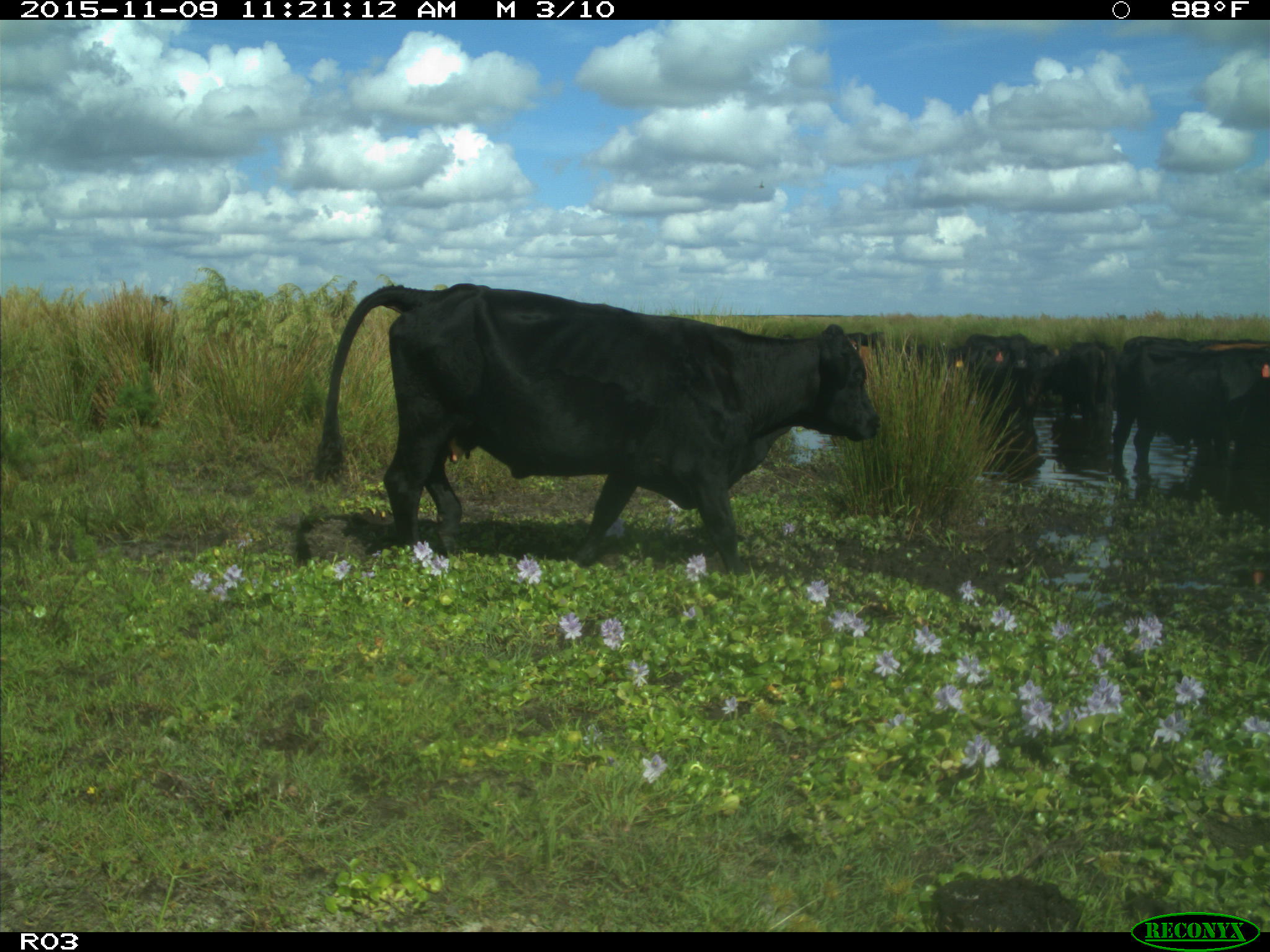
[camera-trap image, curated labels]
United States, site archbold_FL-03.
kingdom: Animalia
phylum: Chordata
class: Mammalia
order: Artiodactyla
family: Bovidae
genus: Bos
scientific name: Bos taurus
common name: domestic cow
Bos taurus (domestic cow).